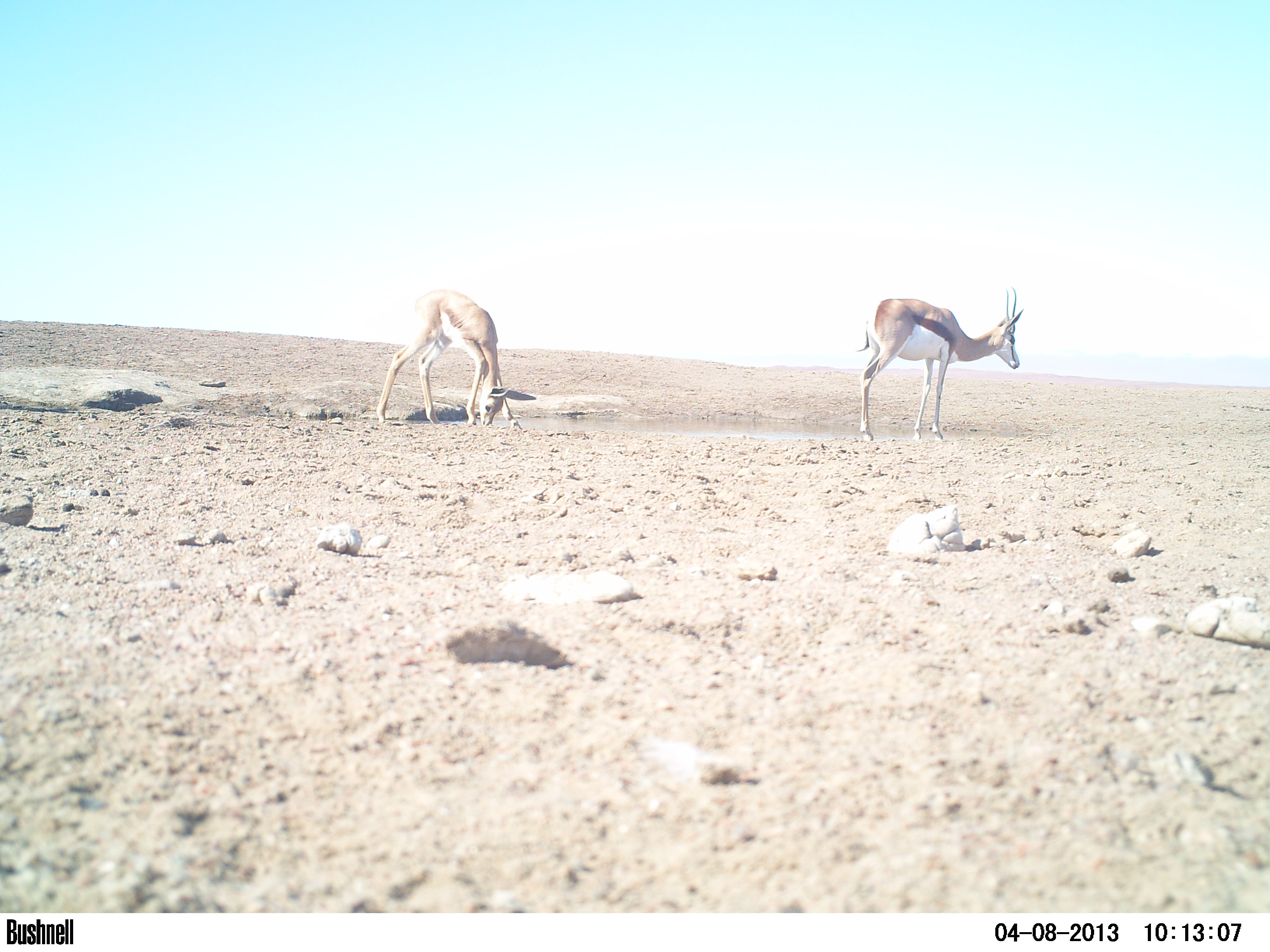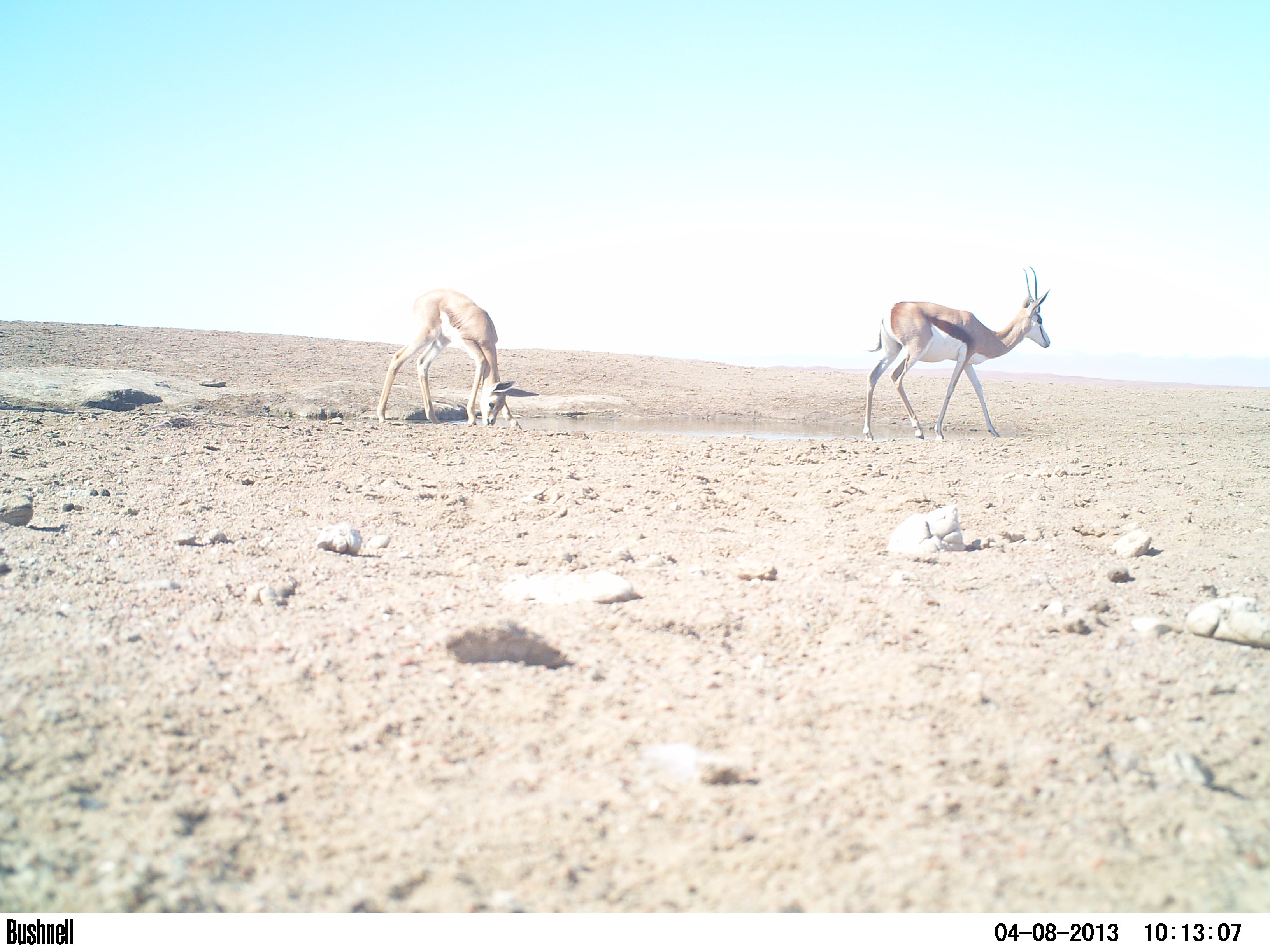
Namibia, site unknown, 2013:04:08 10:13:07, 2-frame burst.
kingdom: Animalia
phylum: Chordata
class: Mammalia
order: Artiodactyla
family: Bovidae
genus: Antidorcas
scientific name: Antidorcas marsupialis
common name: springbok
Antidorcas marsupialis (springbok).